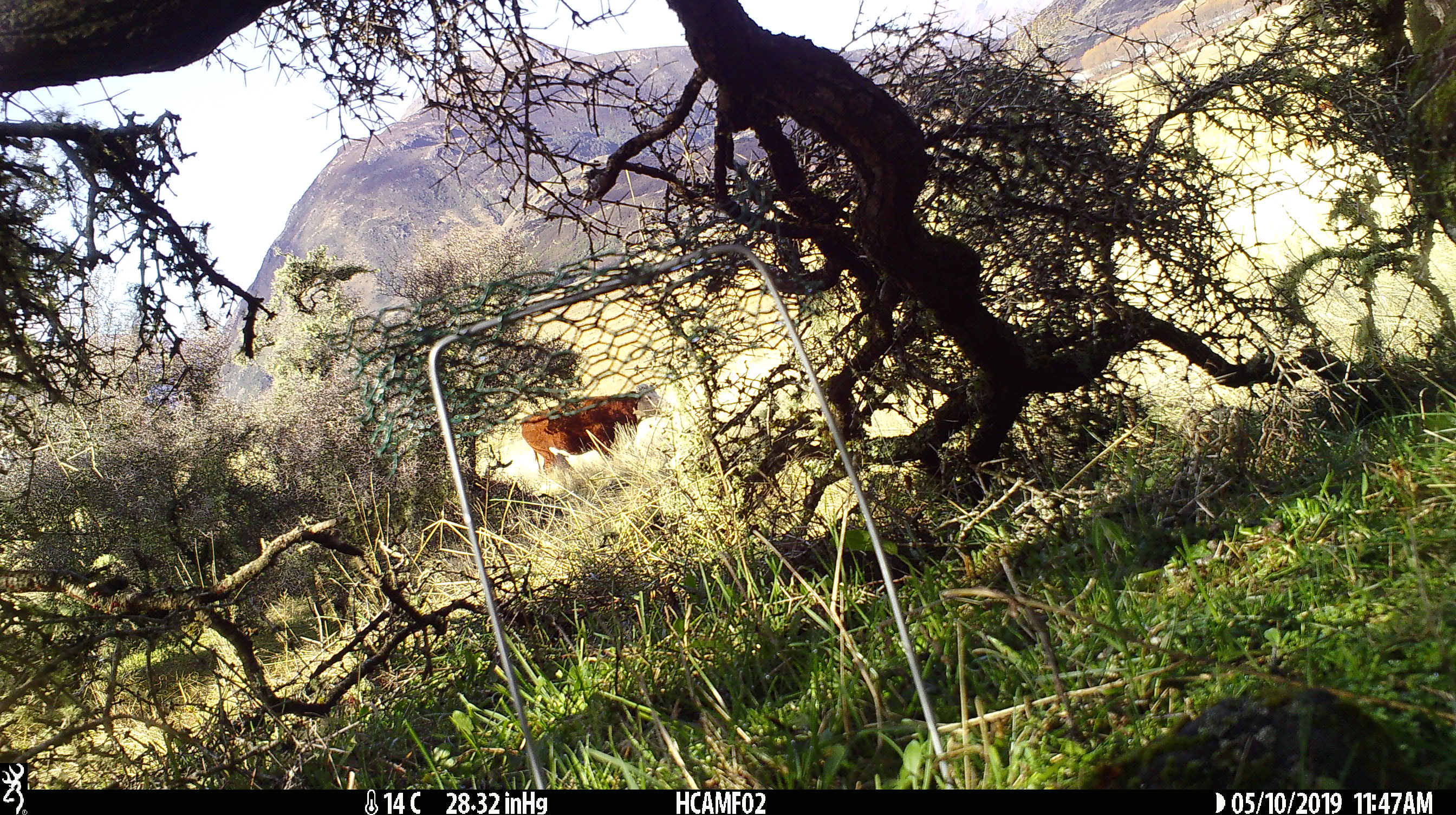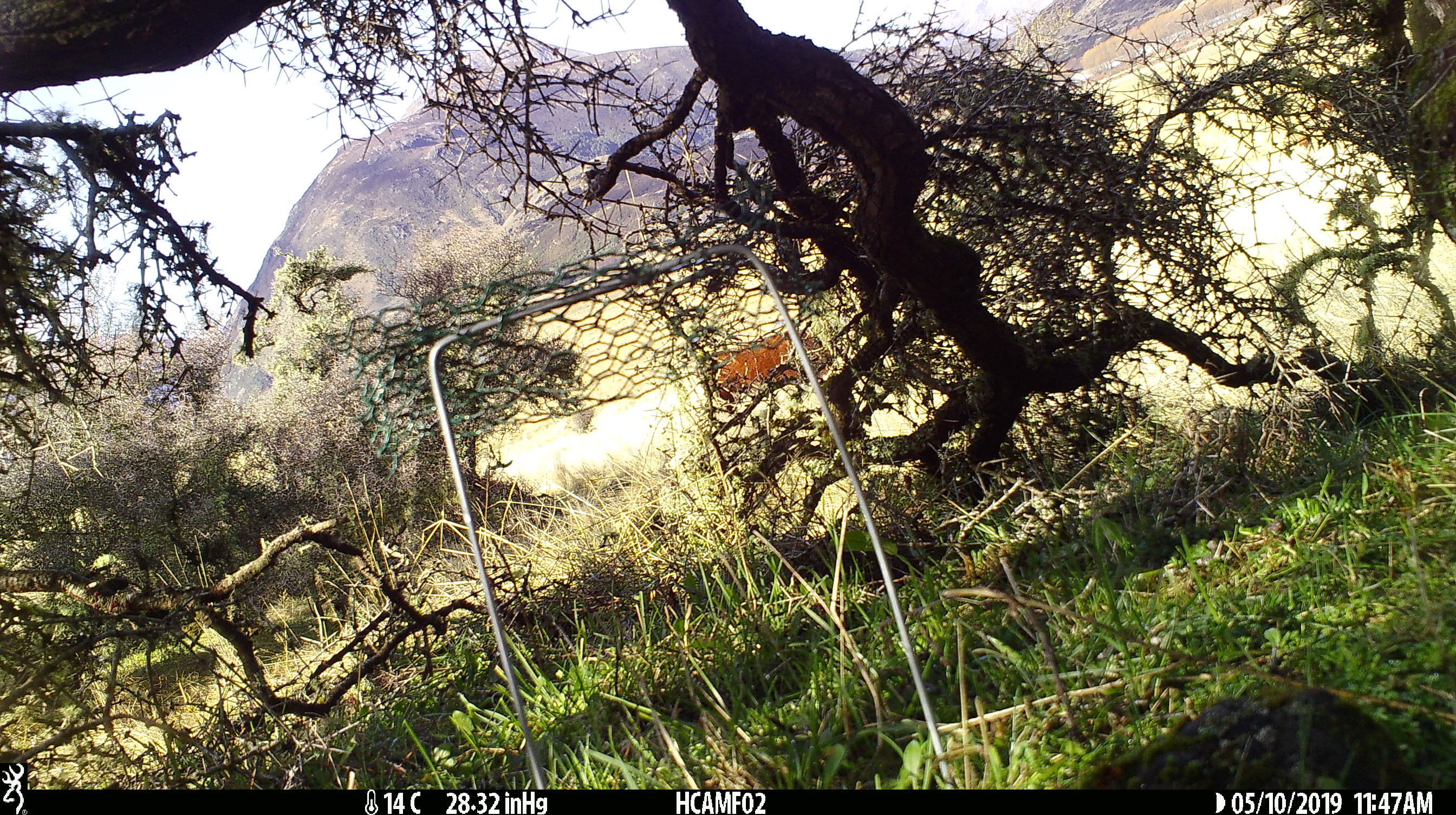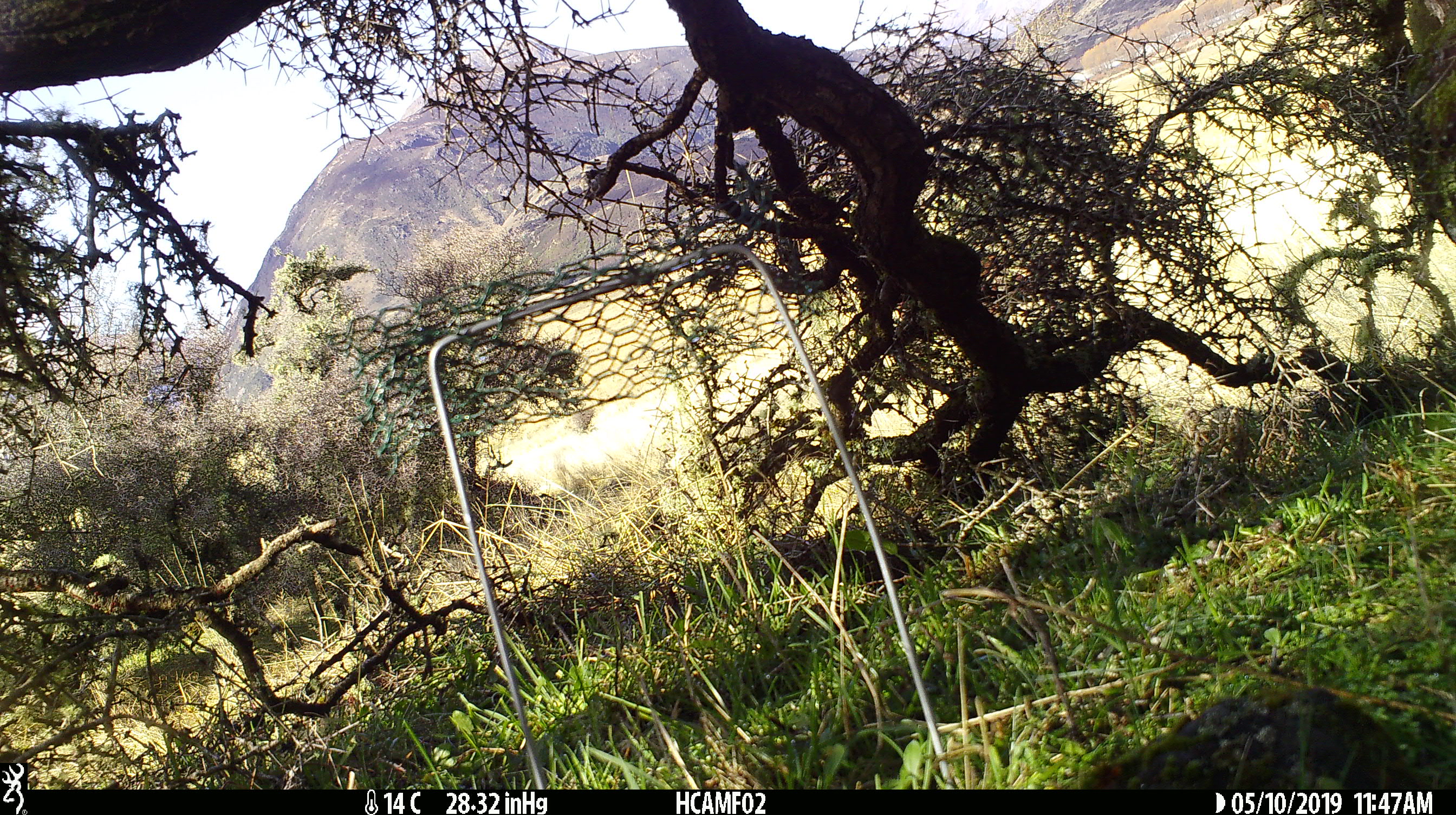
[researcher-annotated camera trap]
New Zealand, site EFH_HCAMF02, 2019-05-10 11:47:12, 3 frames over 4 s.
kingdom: Animalia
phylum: Chordata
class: Mammalia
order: Artiodactyla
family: Bovidae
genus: Bos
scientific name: Bos taurus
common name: domestic cow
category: cow